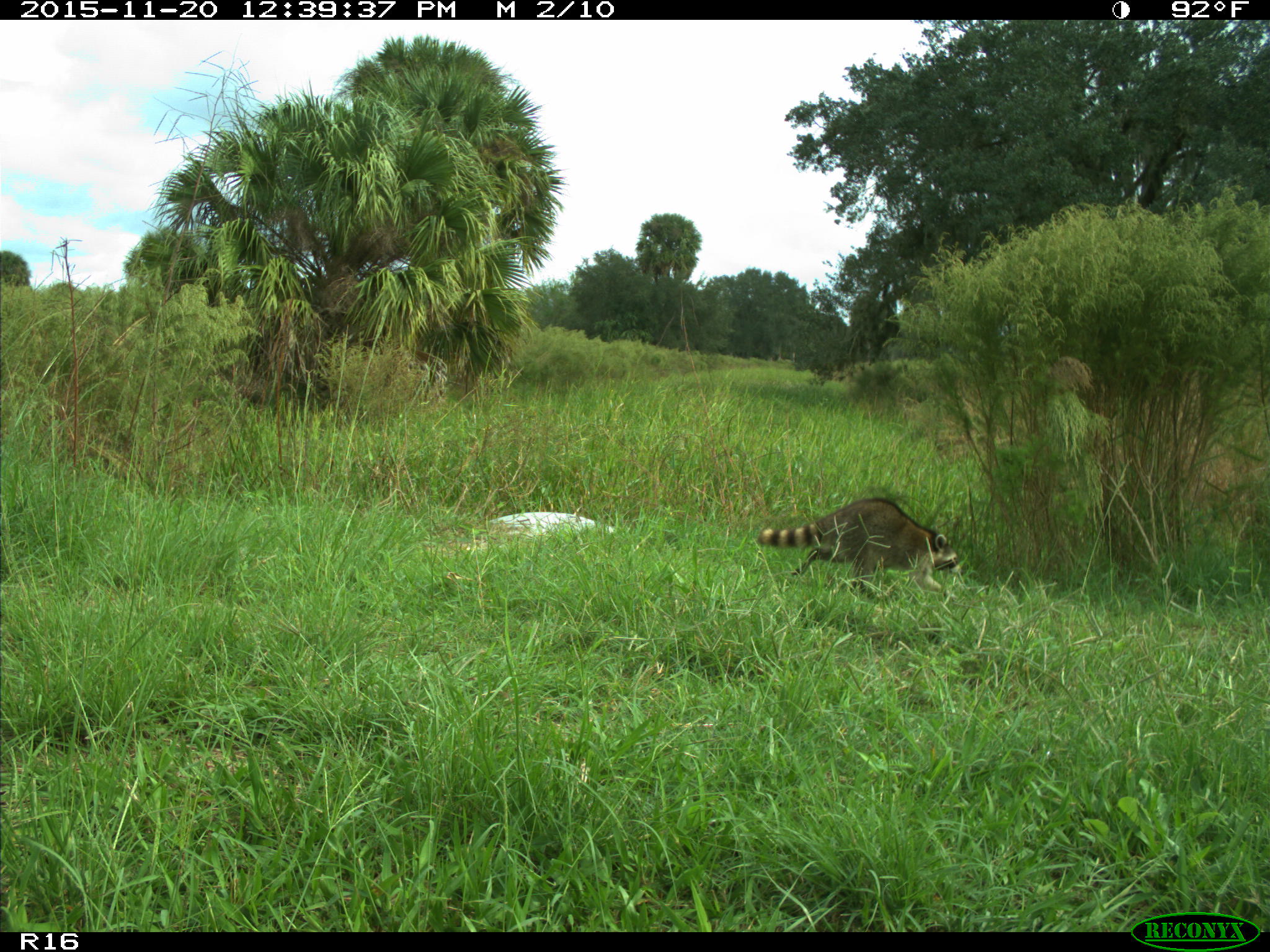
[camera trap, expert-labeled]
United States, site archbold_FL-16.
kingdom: Animalia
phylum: Chordata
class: Mammalia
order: Carnivora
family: Procyonidae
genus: Procyon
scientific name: Procyon lotor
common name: common raccoon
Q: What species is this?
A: Procyon lotor (common raccoon).